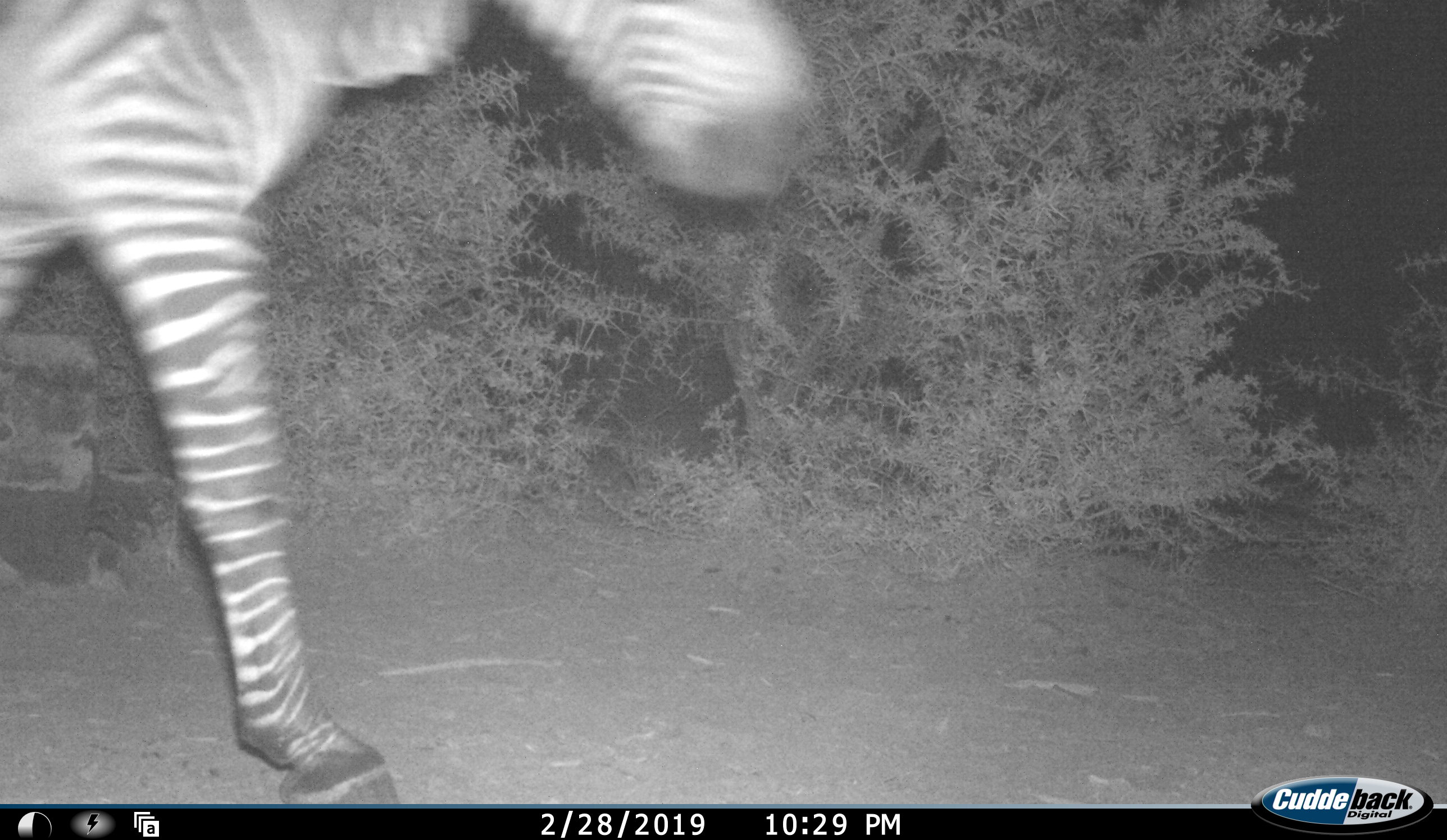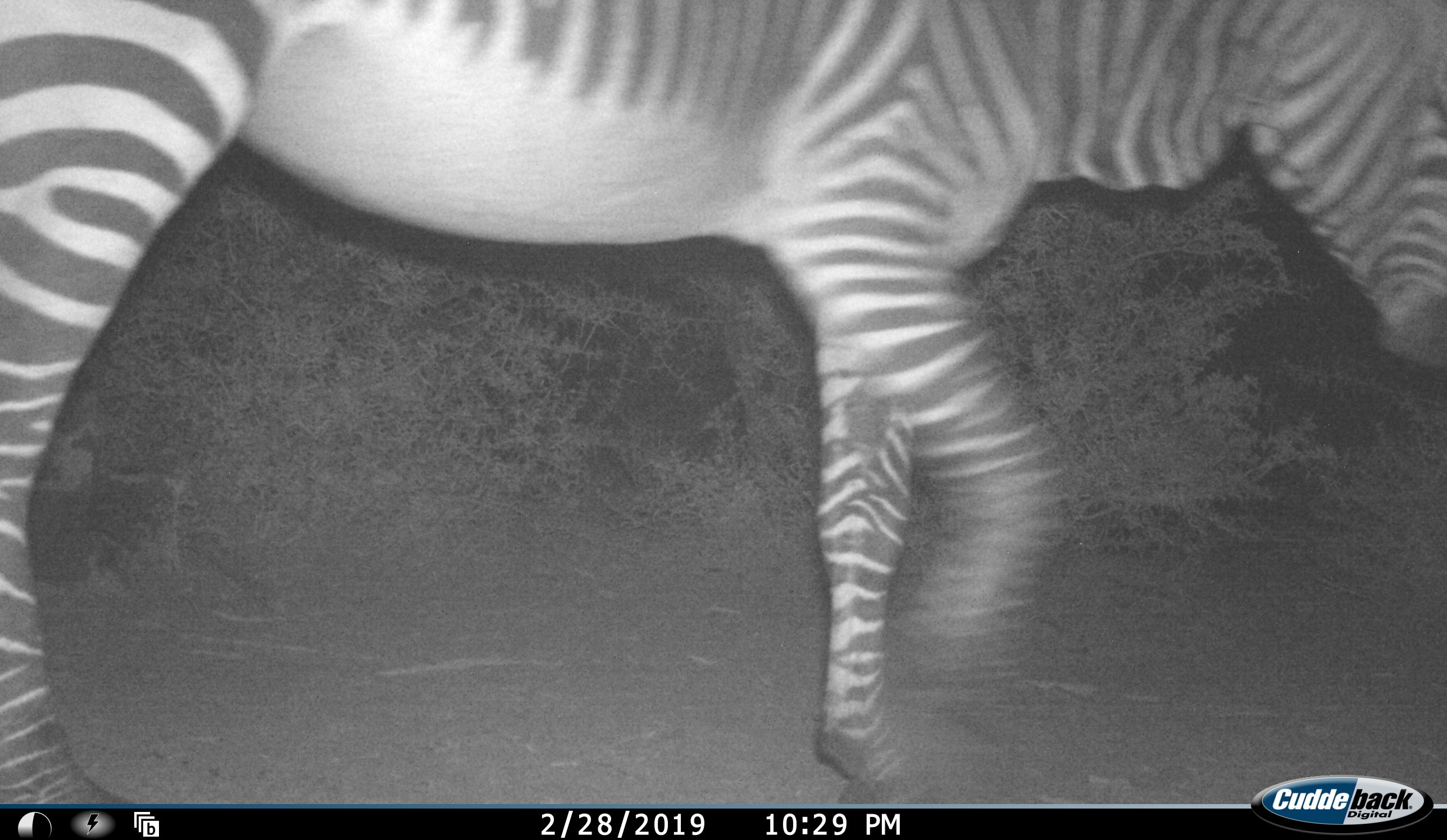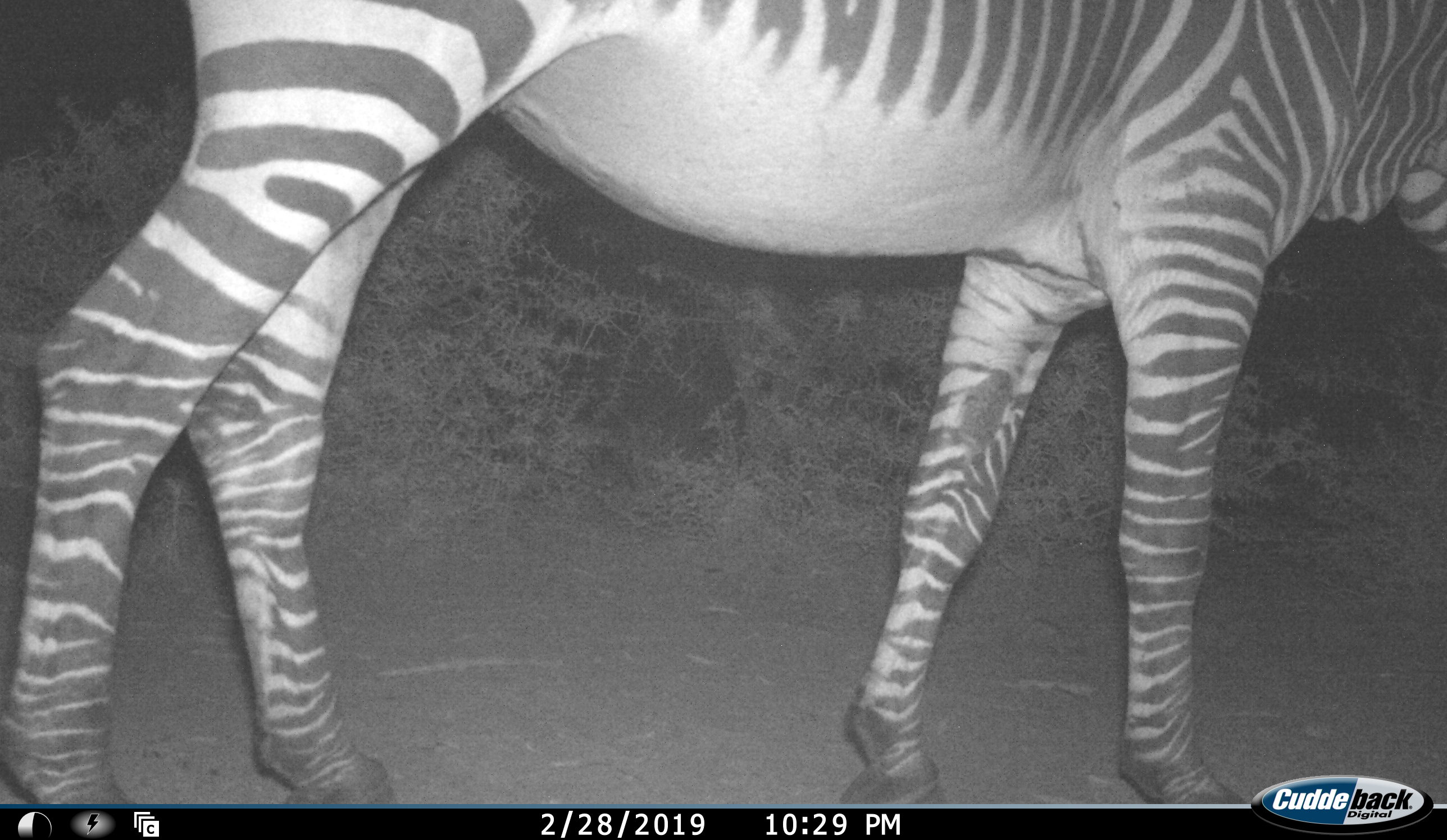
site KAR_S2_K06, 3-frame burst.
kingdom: Animalia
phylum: Chordata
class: Mammalia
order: Perissodactyla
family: Equidae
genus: Equus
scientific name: Equus zebra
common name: mountain zebra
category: zebramountain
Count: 1.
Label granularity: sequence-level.